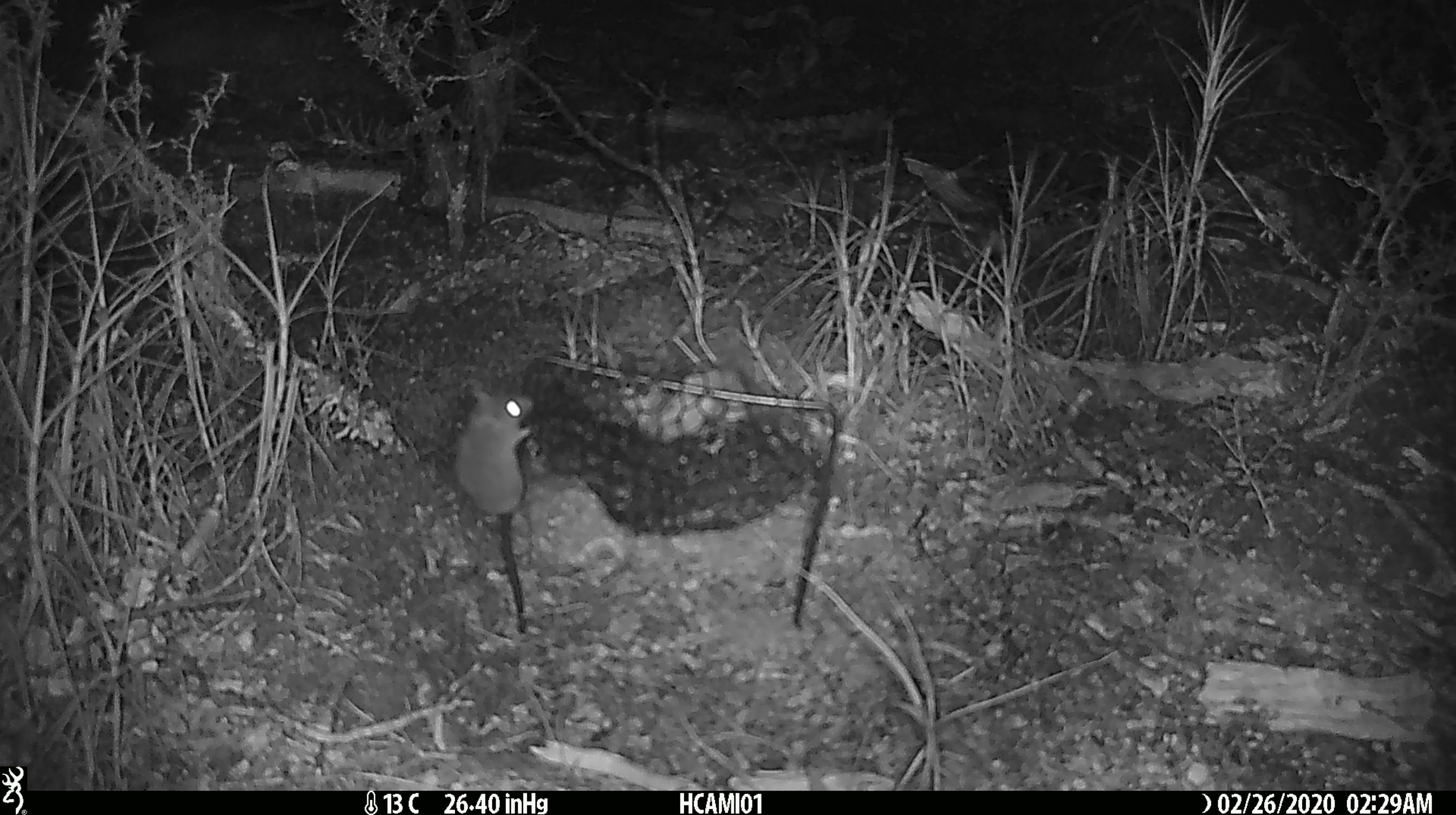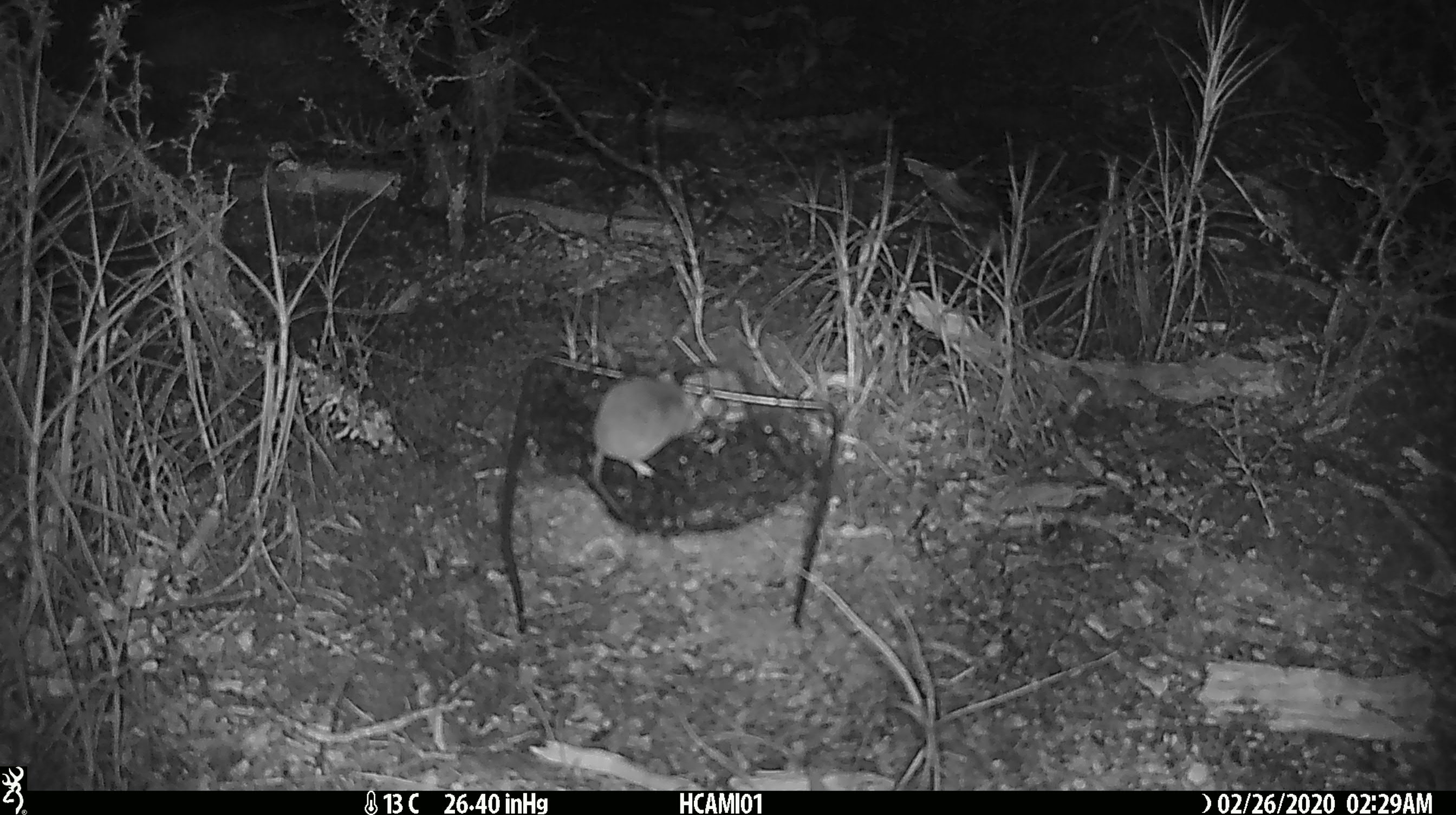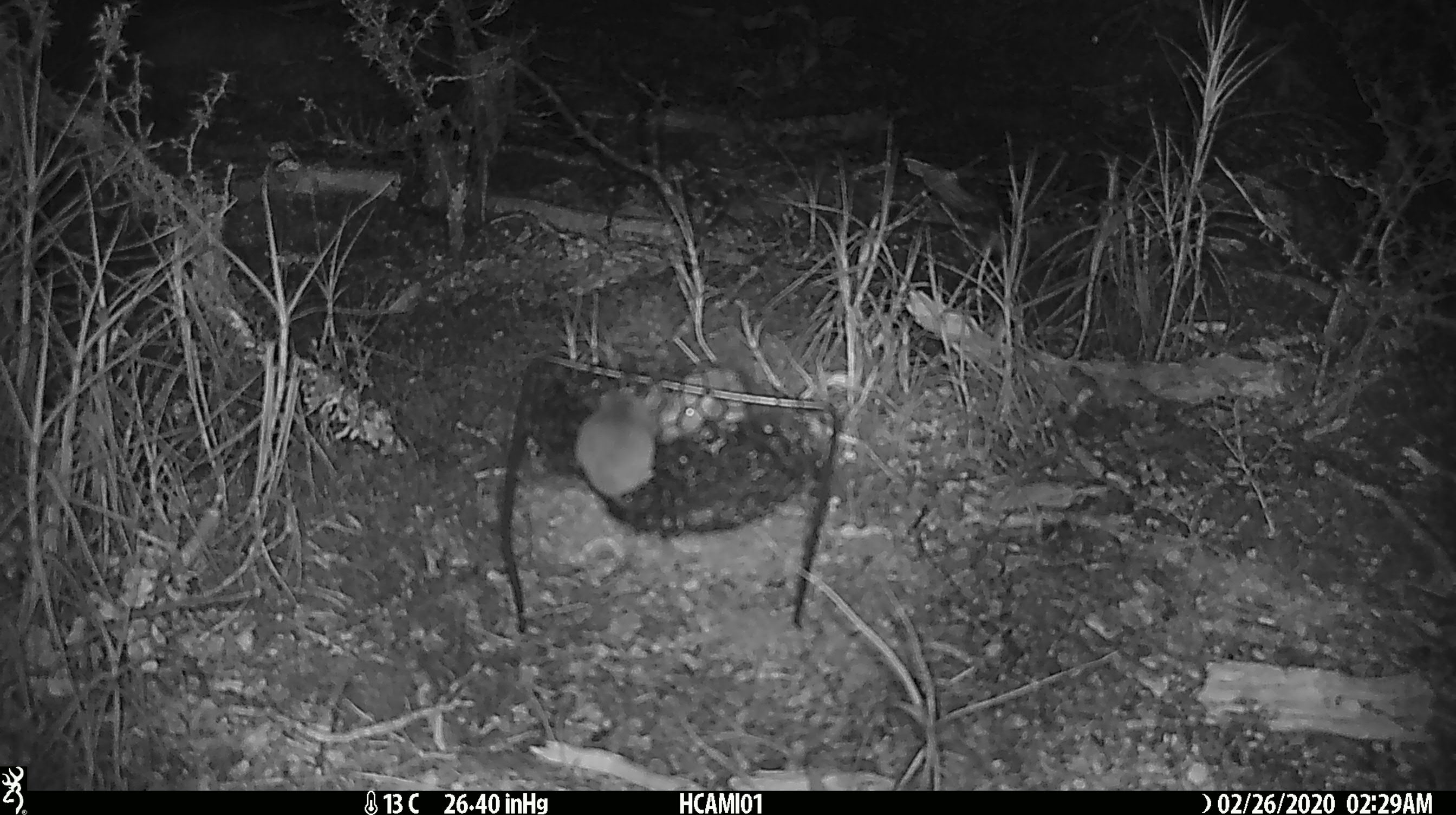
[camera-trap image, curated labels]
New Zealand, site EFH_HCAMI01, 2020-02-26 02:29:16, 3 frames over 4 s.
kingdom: Animalia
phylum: Chordata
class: Mammalia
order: Rodentia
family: Muridae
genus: Mus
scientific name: Mus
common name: mouse